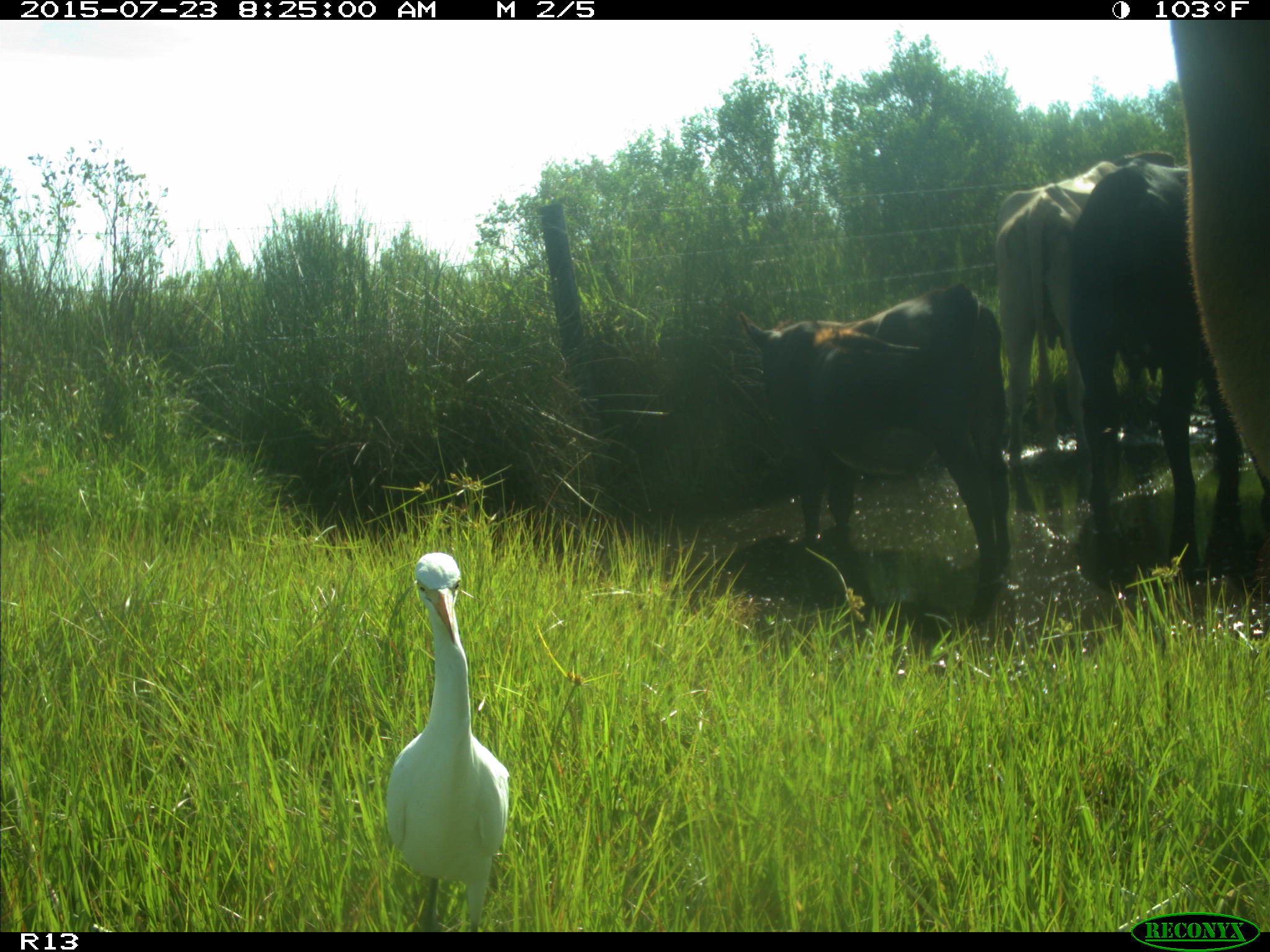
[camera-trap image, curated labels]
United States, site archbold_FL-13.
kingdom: Animalia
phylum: Chordata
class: Mammalia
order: Artiodactyla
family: Bovidae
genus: Bos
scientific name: Bos taurus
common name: domestic cow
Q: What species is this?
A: Bos taurus (domestic cow).